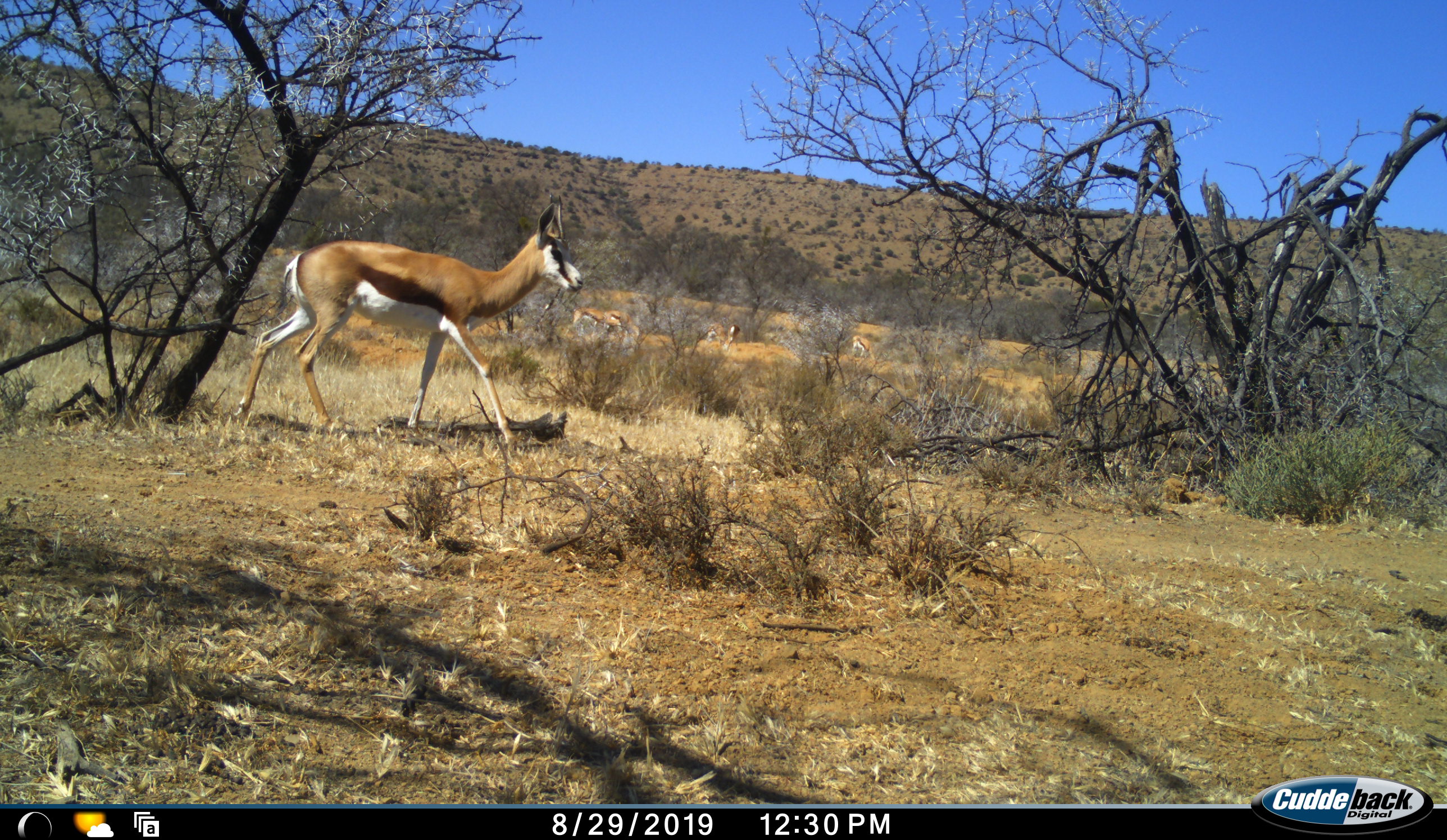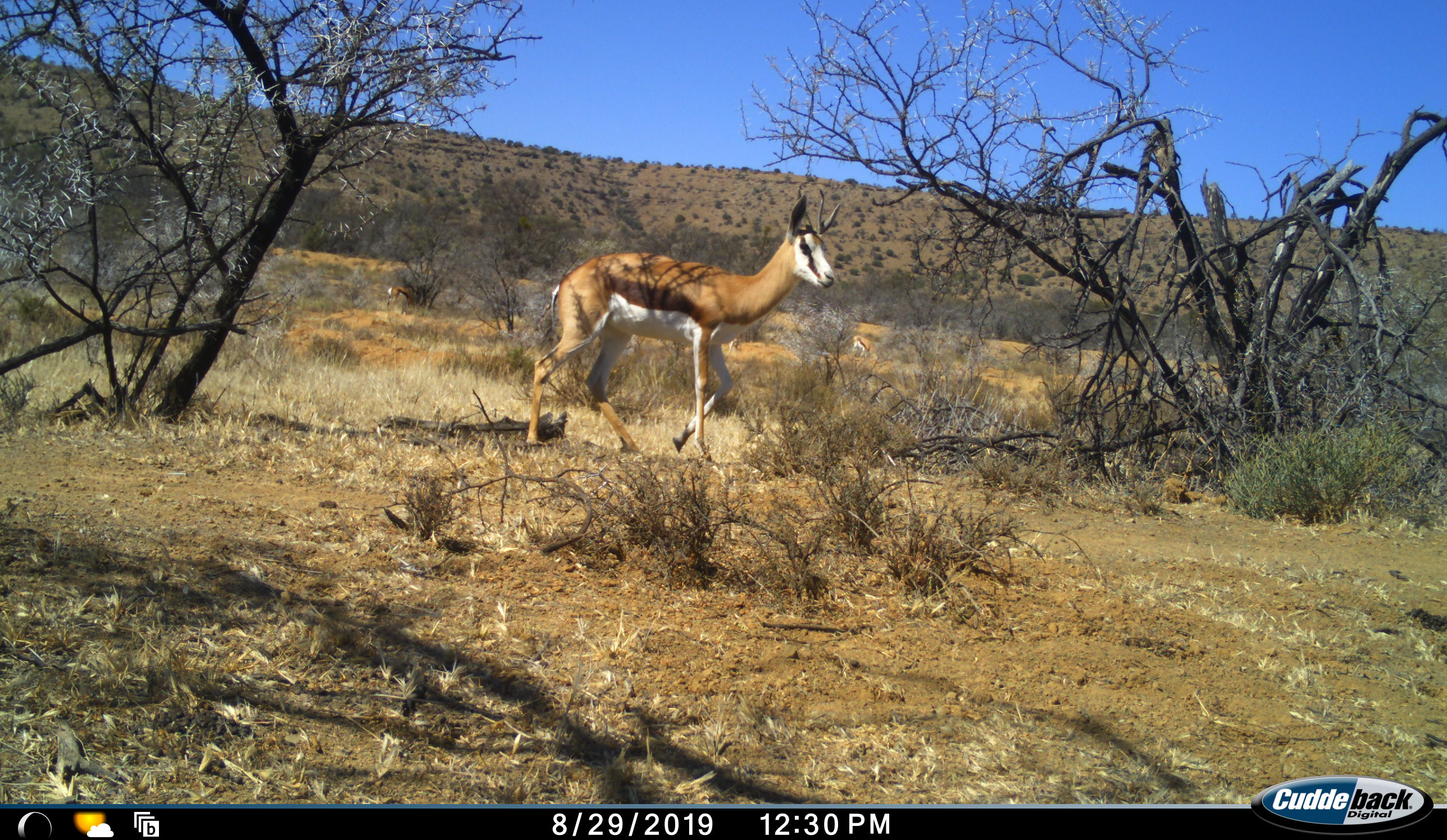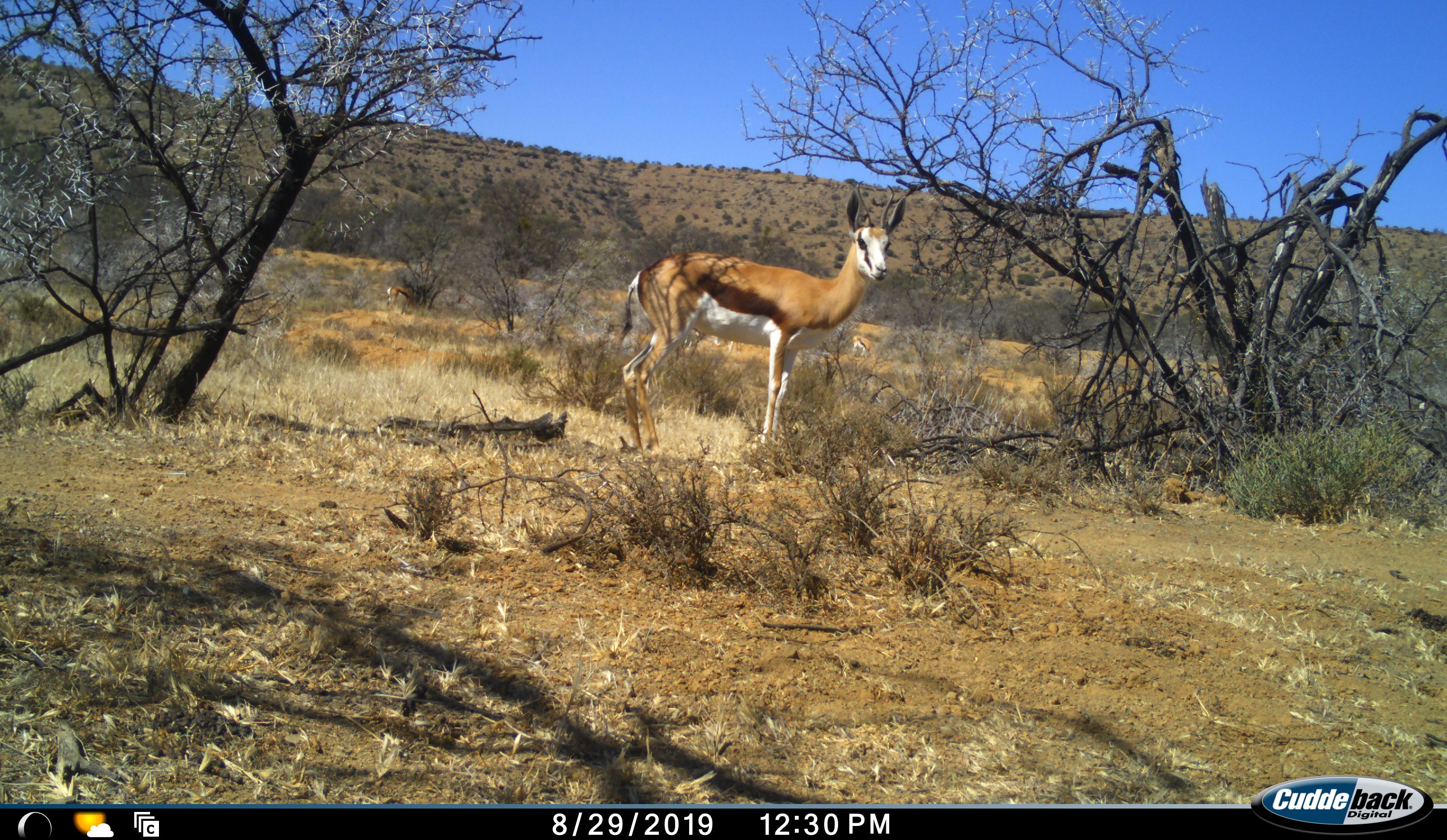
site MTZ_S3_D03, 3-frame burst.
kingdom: Animalia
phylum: Chordata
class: Mammalia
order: Artiodactyla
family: Bovidae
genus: Antidorcas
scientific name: Antidorcas marsupialis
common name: springbok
Springbok (Antidorcas marsupialis), count 4. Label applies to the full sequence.